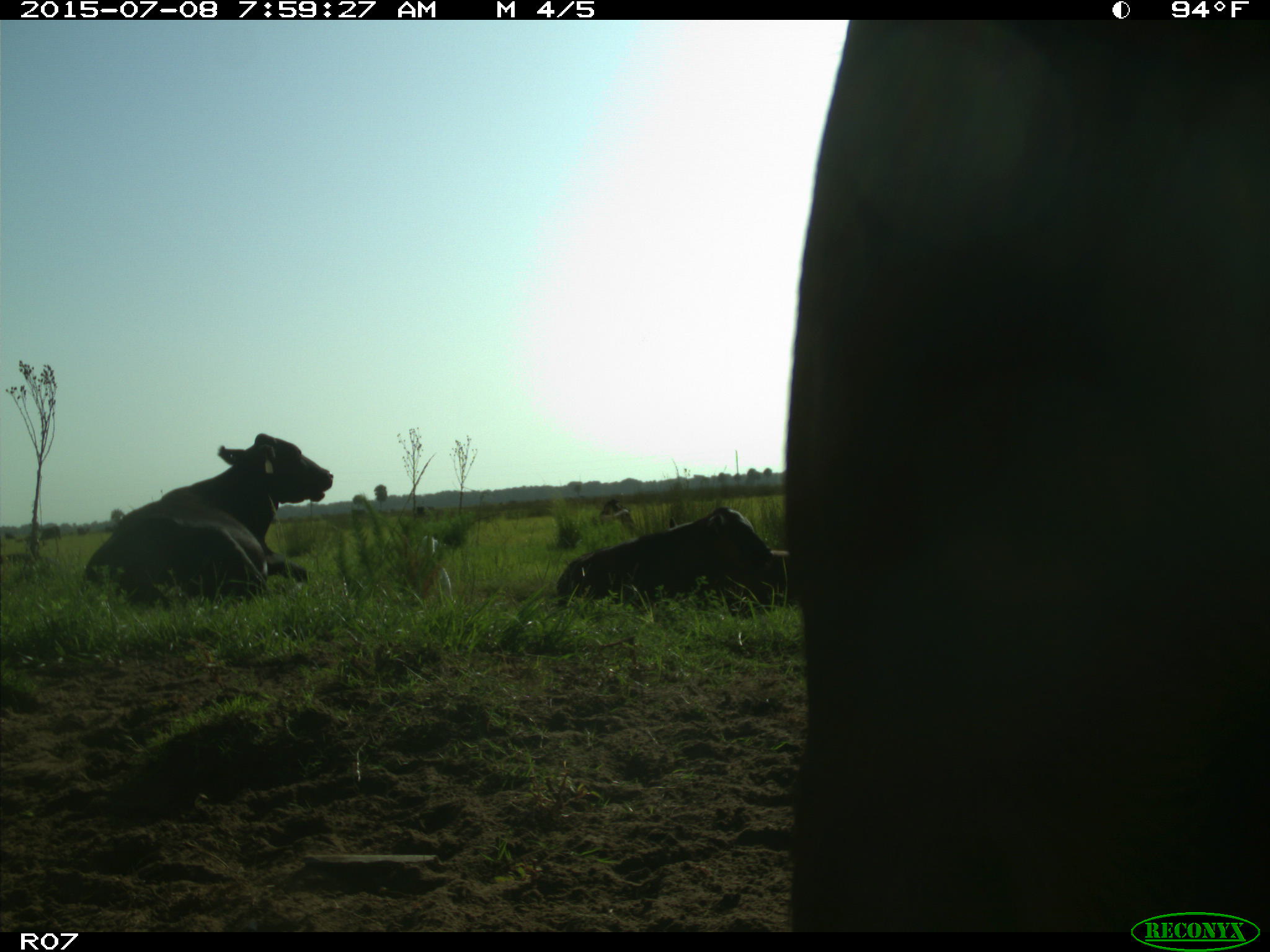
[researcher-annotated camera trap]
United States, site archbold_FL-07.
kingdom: Animalia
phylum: Chordata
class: Mammalia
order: Artiodactyla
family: Bovidae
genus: Bos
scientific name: Bos taurus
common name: domestic cow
Bos taurus (domestic cow).